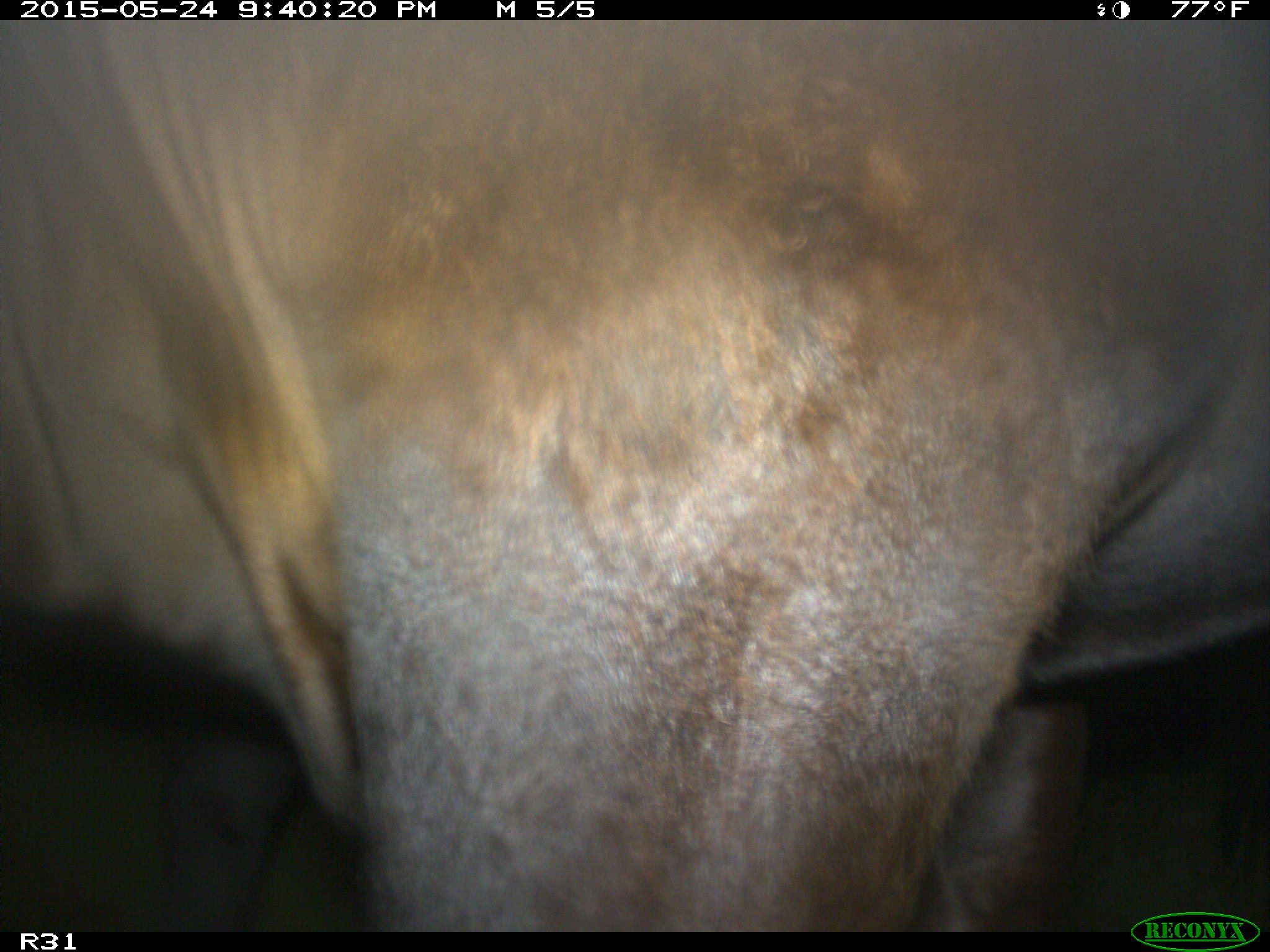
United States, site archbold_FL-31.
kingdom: Animalia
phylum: Chordata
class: Mammalia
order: Artiodactyla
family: Bovidae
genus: Bos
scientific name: Bos taurus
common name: domestic cow